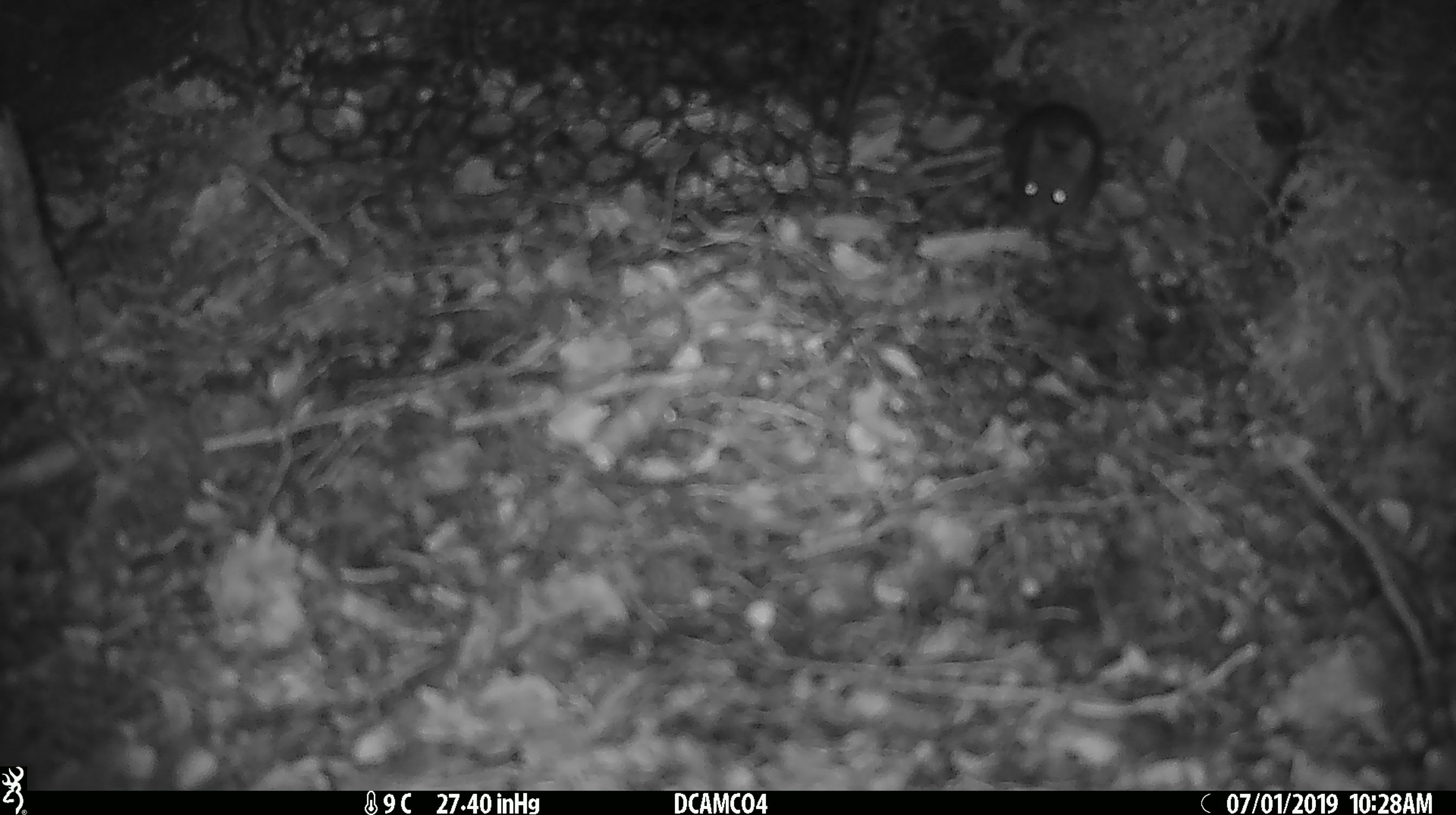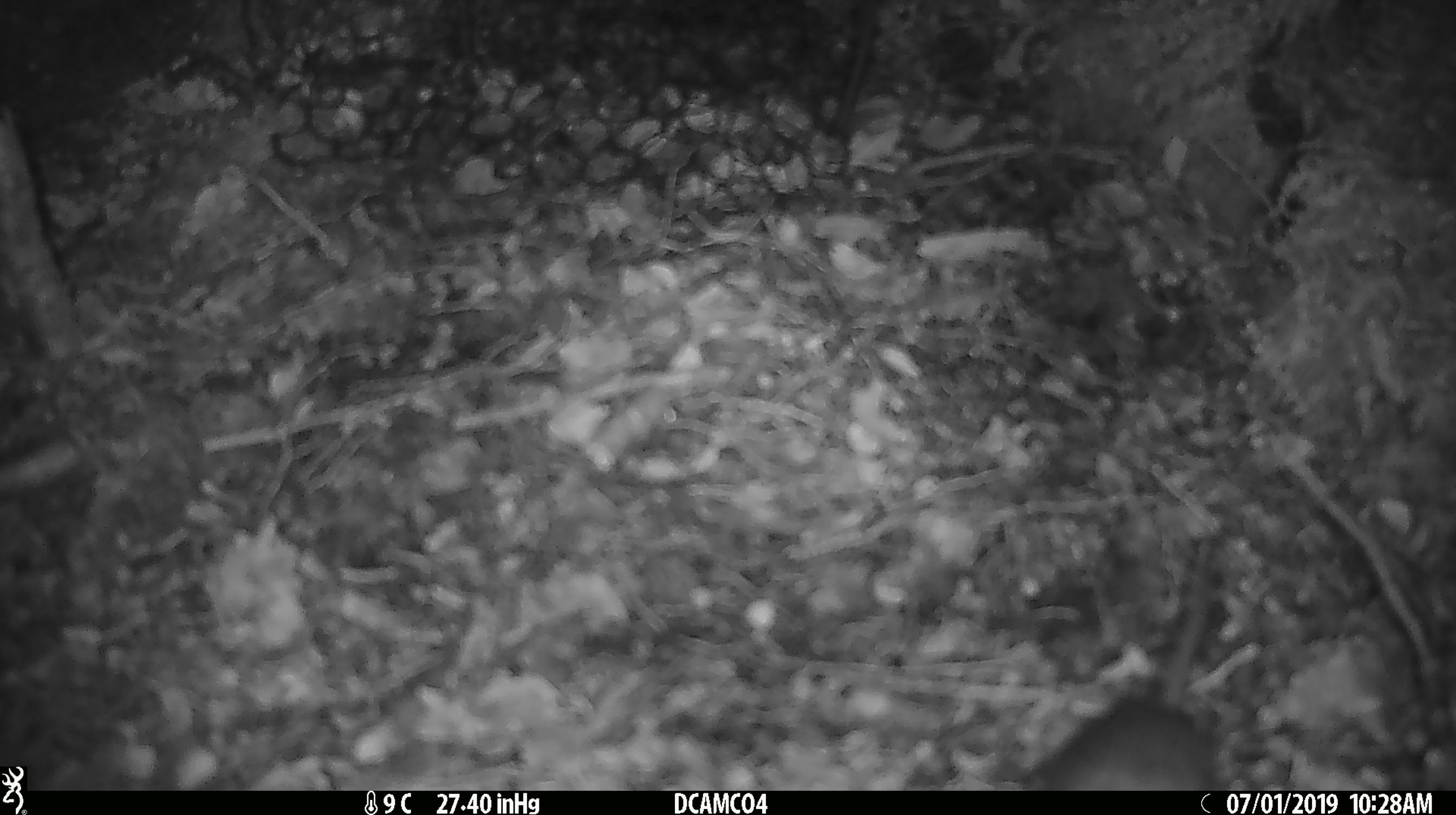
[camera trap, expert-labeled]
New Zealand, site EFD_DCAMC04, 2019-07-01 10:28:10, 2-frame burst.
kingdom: Animalia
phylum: Chordata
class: Mammalia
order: Rodentia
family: Muridae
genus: Mus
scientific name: Mus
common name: mouse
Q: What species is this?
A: Mouse (Mus).